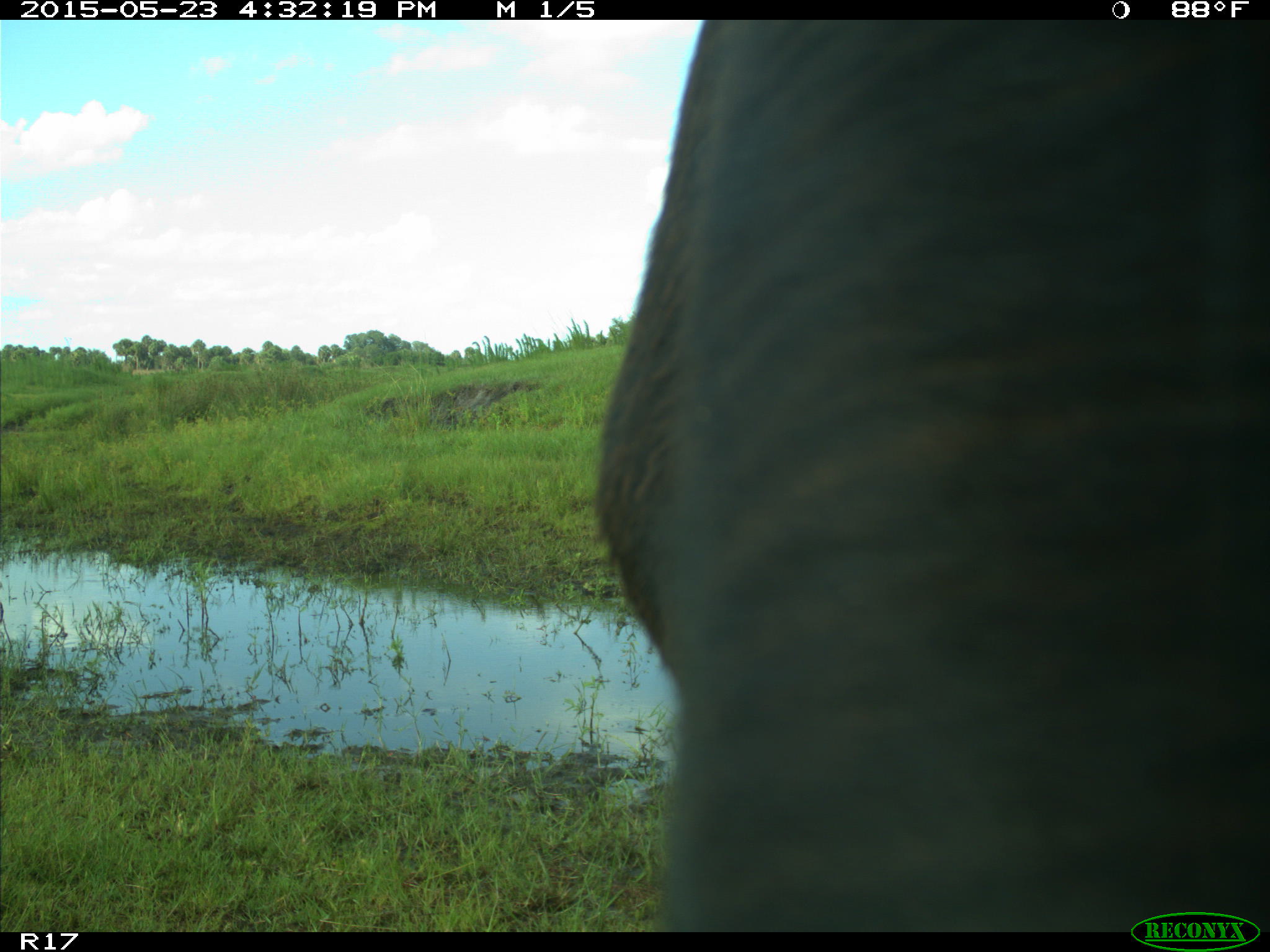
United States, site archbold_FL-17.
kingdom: Animalia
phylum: Chordata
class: Mammalia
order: Artiodactyla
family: Bovidae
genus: Bos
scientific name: Bos taurus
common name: domestic cow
Bos taurus (domestic cow).